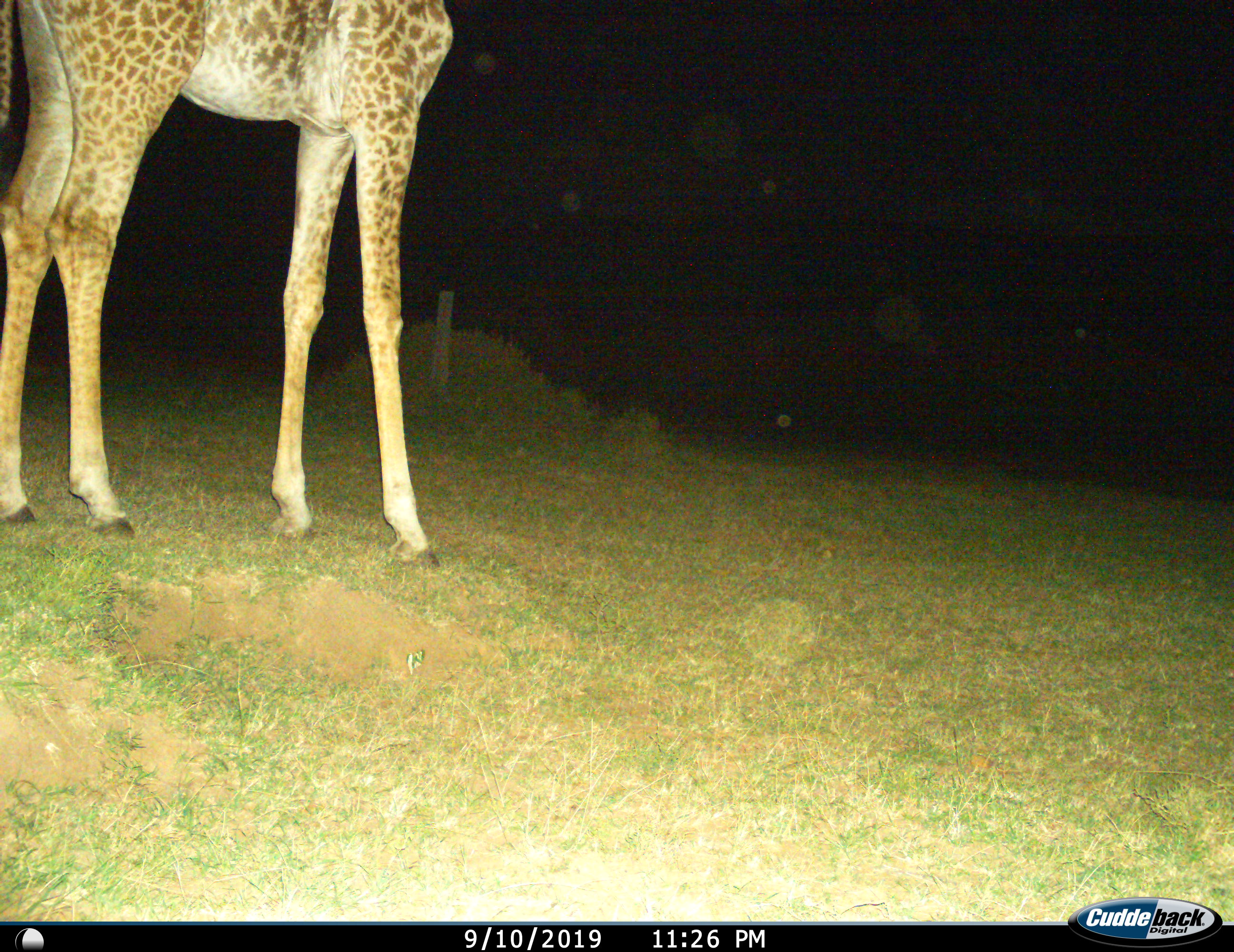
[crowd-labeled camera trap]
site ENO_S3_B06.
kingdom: Animalia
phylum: Chordata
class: Mammalia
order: Artiodactyla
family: Giraffidae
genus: Giraffa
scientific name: Giraffa camelopardalis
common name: giraffe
Giraffe (Giraffa camelopardalis), count 1. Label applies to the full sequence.